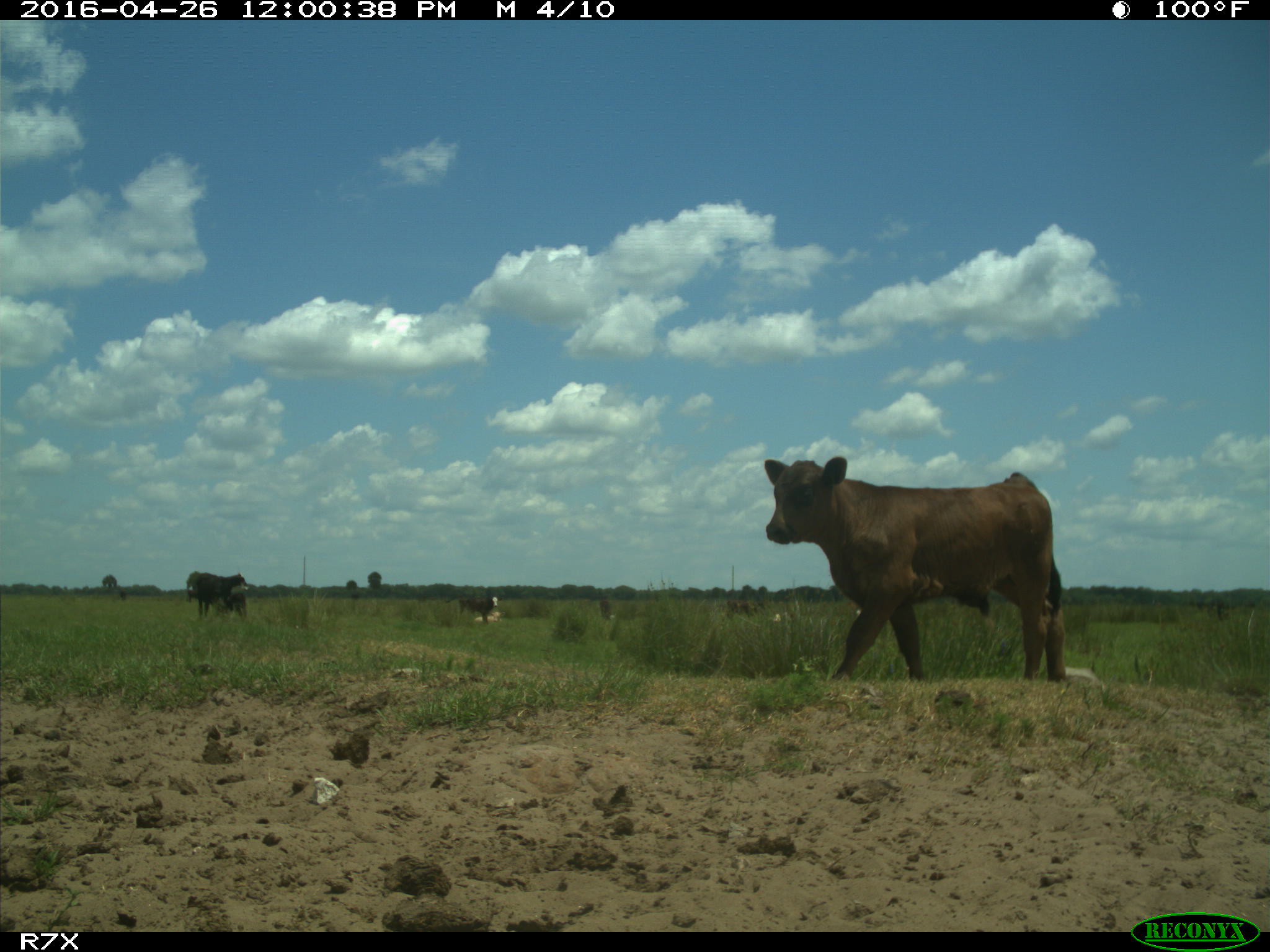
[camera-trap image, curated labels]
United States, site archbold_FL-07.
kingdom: Animalia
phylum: Chordata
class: Mammalia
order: Artiodactyla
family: Bovidae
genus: Bos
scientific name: Bos taurus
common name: domestic cow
Bos taurus (domestic cow).